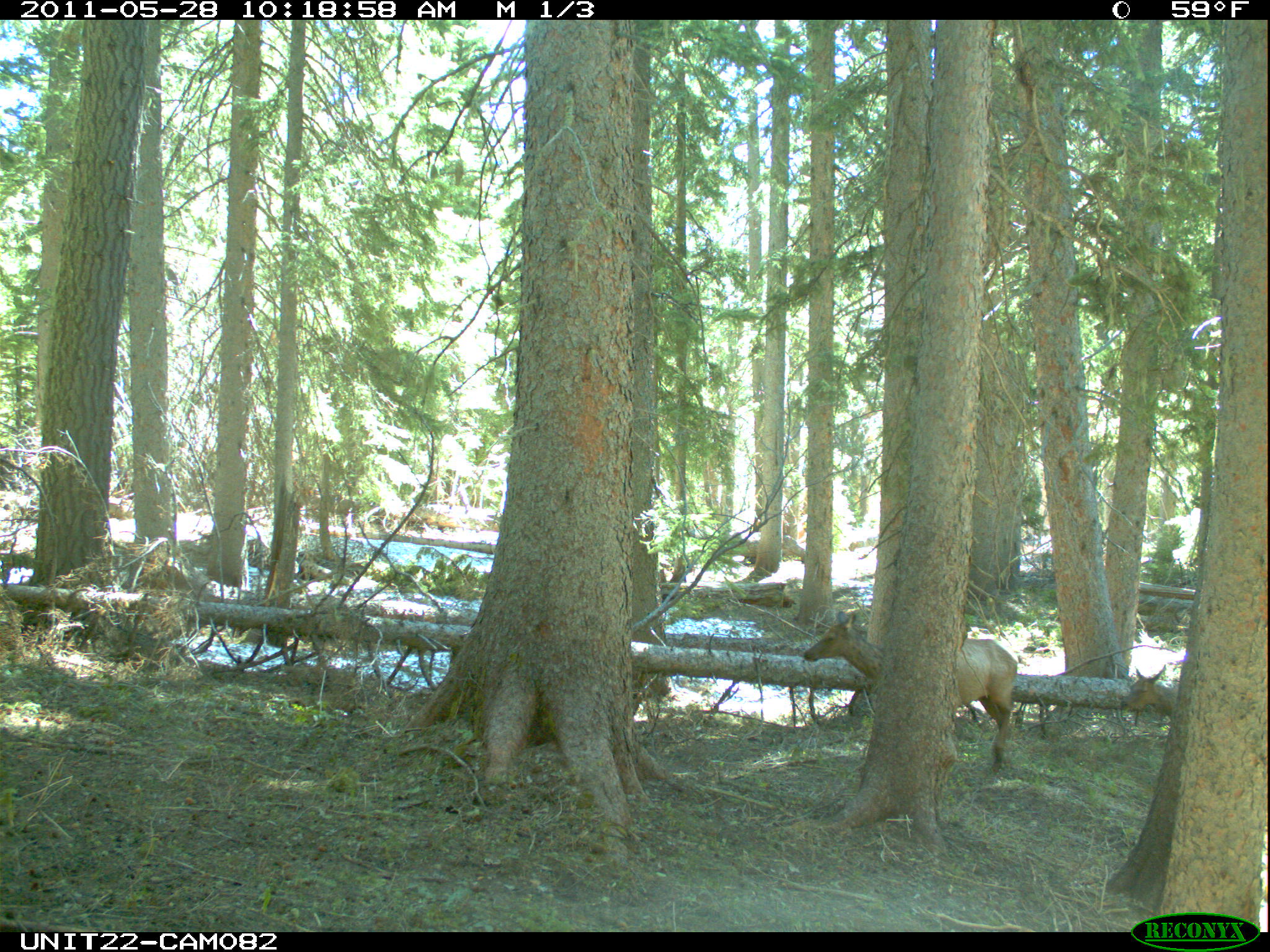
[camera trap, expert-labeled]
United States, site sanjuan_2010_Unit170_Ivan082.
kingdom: Animalia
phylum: Chordata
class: Mammalia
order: Artiodactyla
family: Cervidae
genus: Cervus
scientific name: Cervus elaphus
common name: red deer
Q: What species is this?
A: Cervus elaphus (red deer).